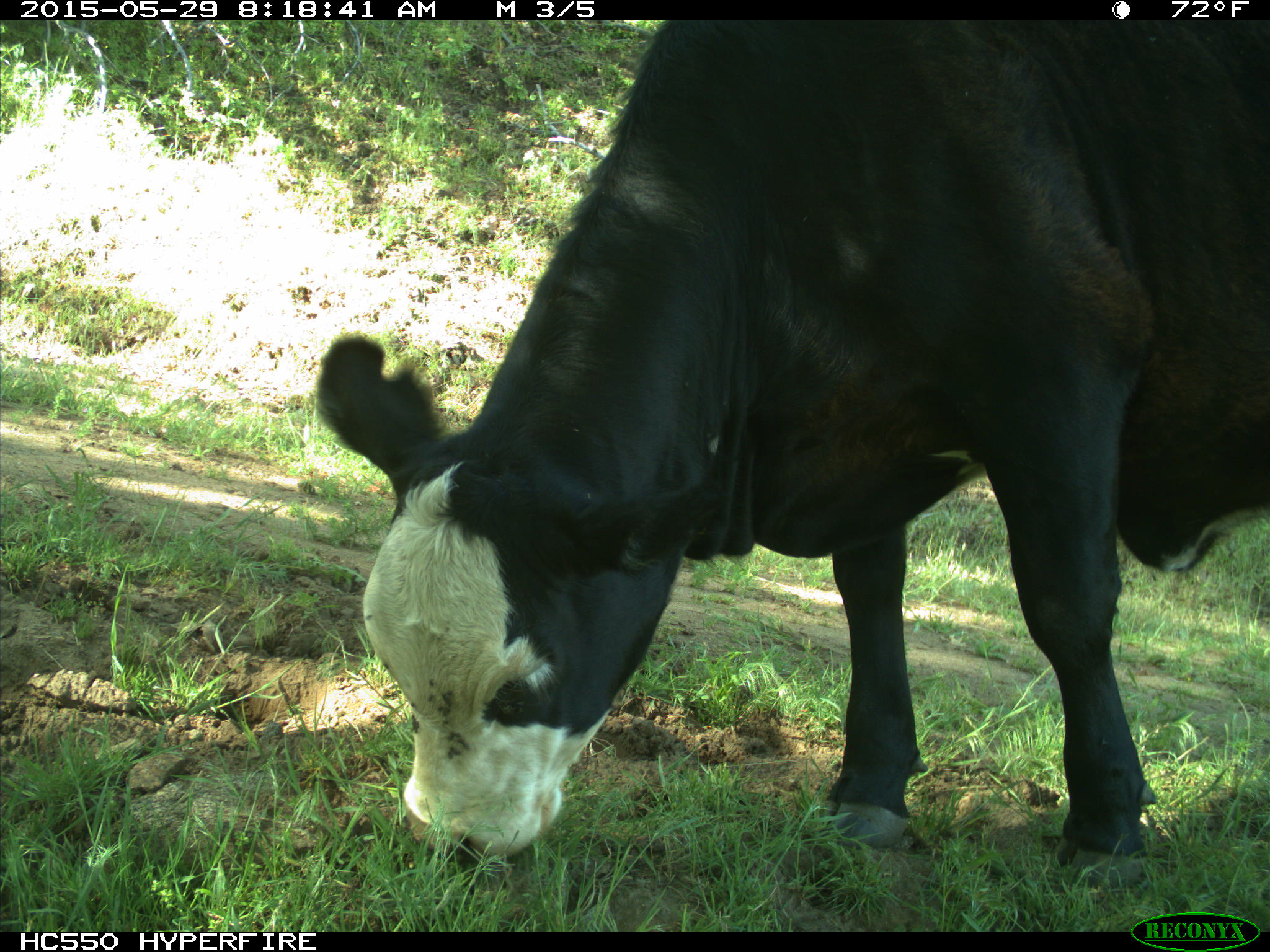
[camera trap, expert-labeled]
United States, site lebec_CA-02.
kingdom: Animalia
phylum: Chordata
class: Mammalia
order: Artiodactyla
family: Bovidae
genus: Bos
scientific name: Bos taurus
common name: domestic cow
Bos taurus (domestic cow).